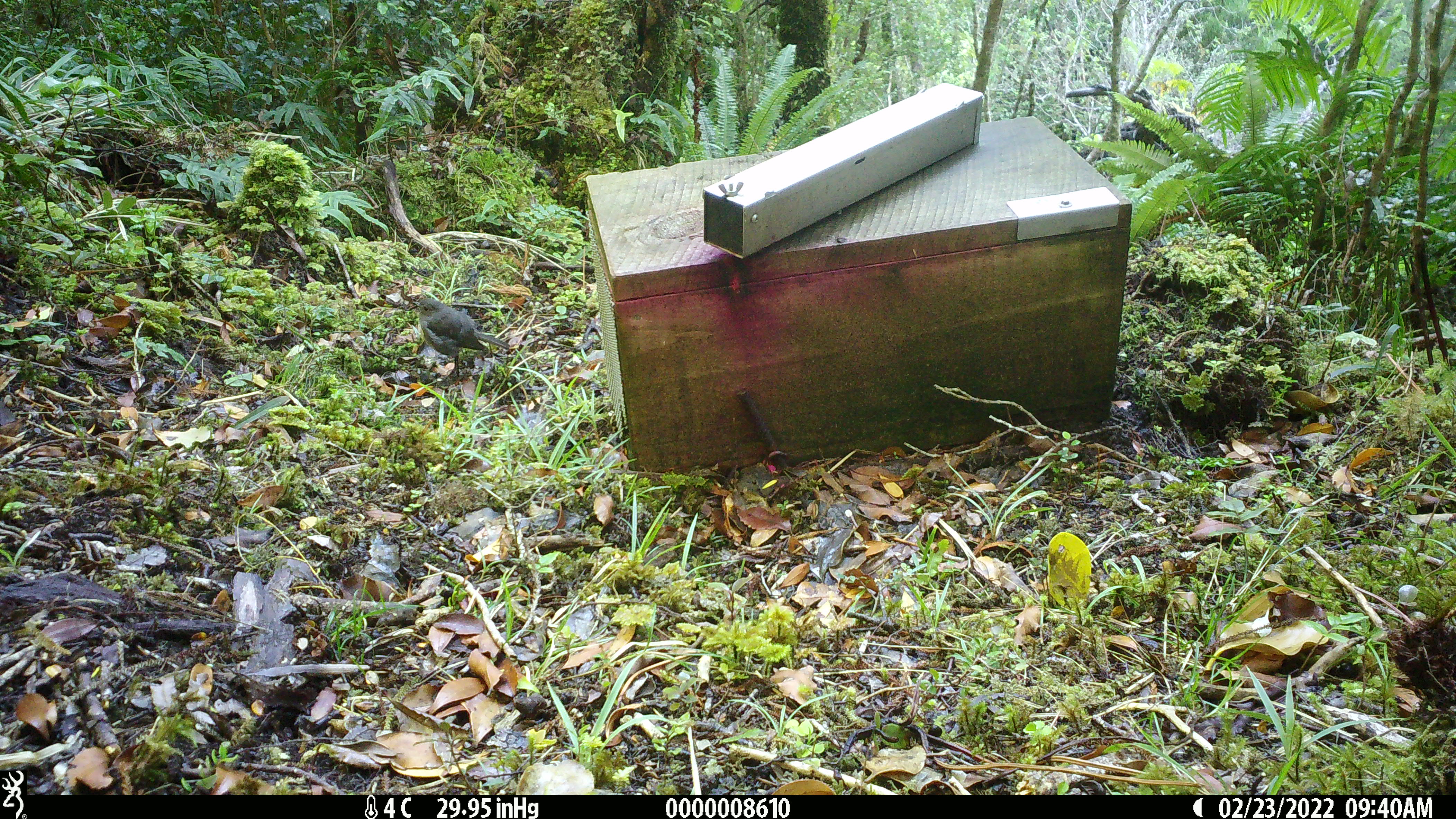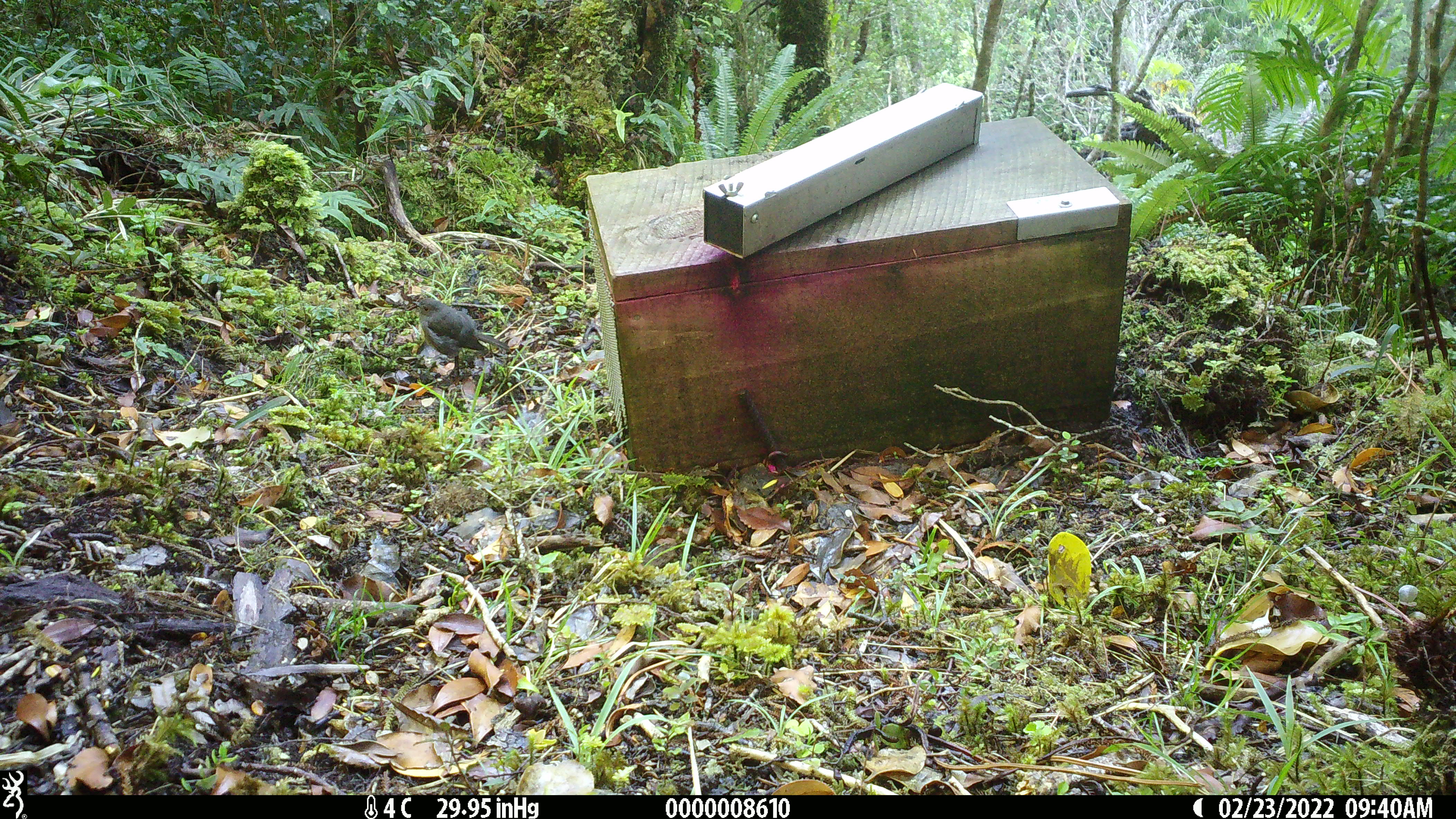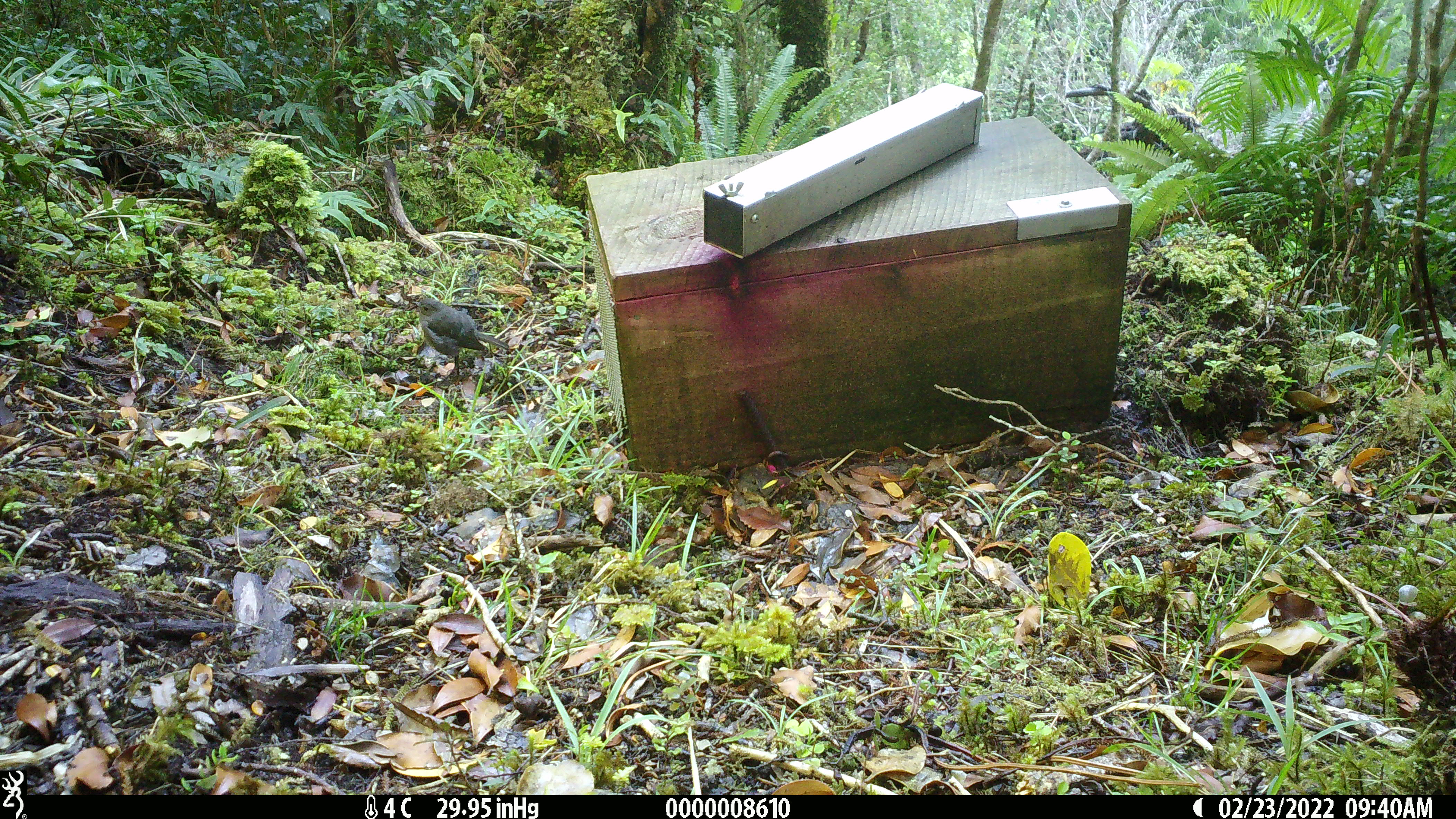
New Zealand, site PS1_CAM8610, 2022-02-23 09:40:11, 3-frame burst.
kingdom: Animalia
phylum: Chordata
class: Aves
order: Passeriformes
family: Petroicidae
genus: Petroica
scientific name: Petroica australis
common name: new zealand robin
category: robin